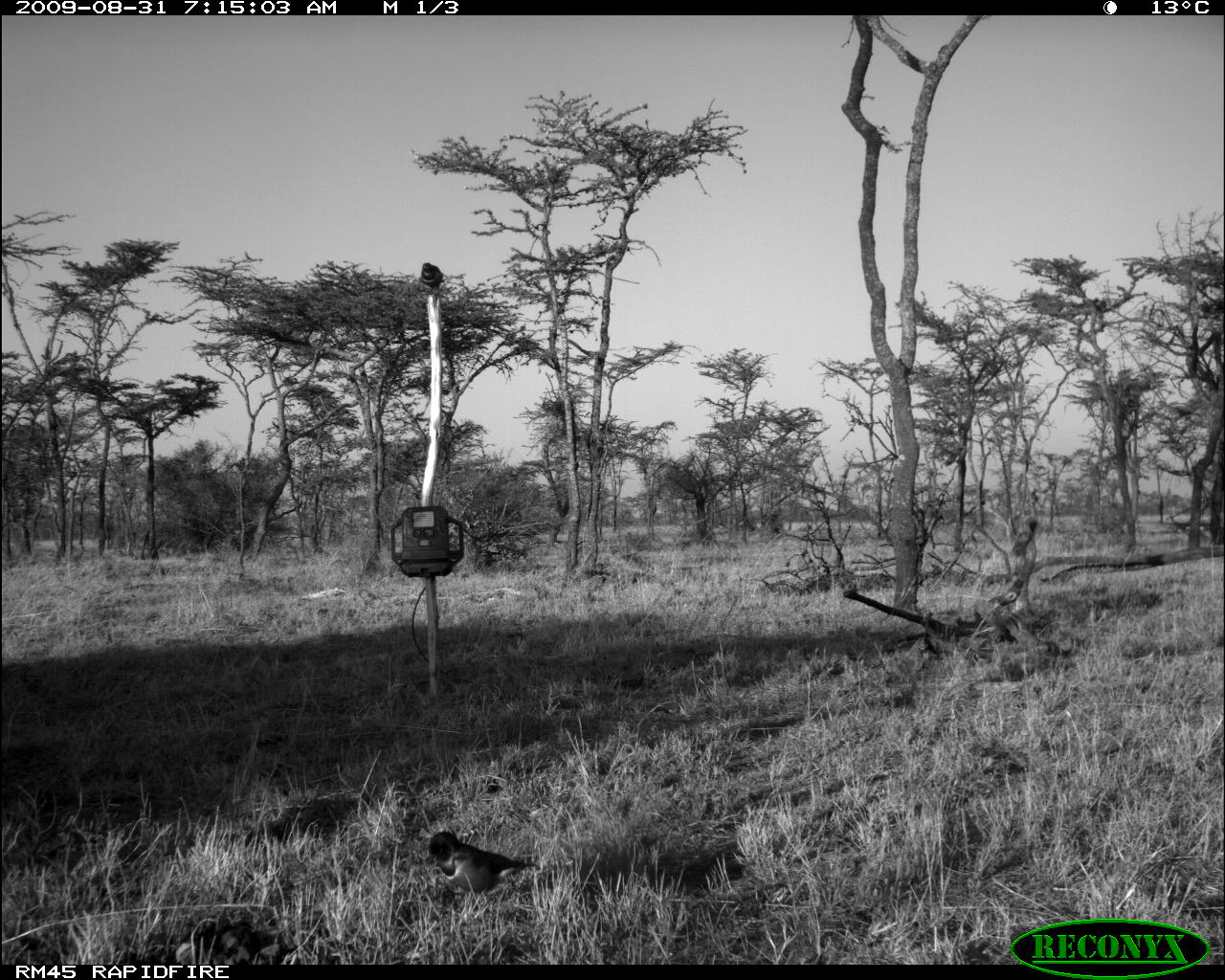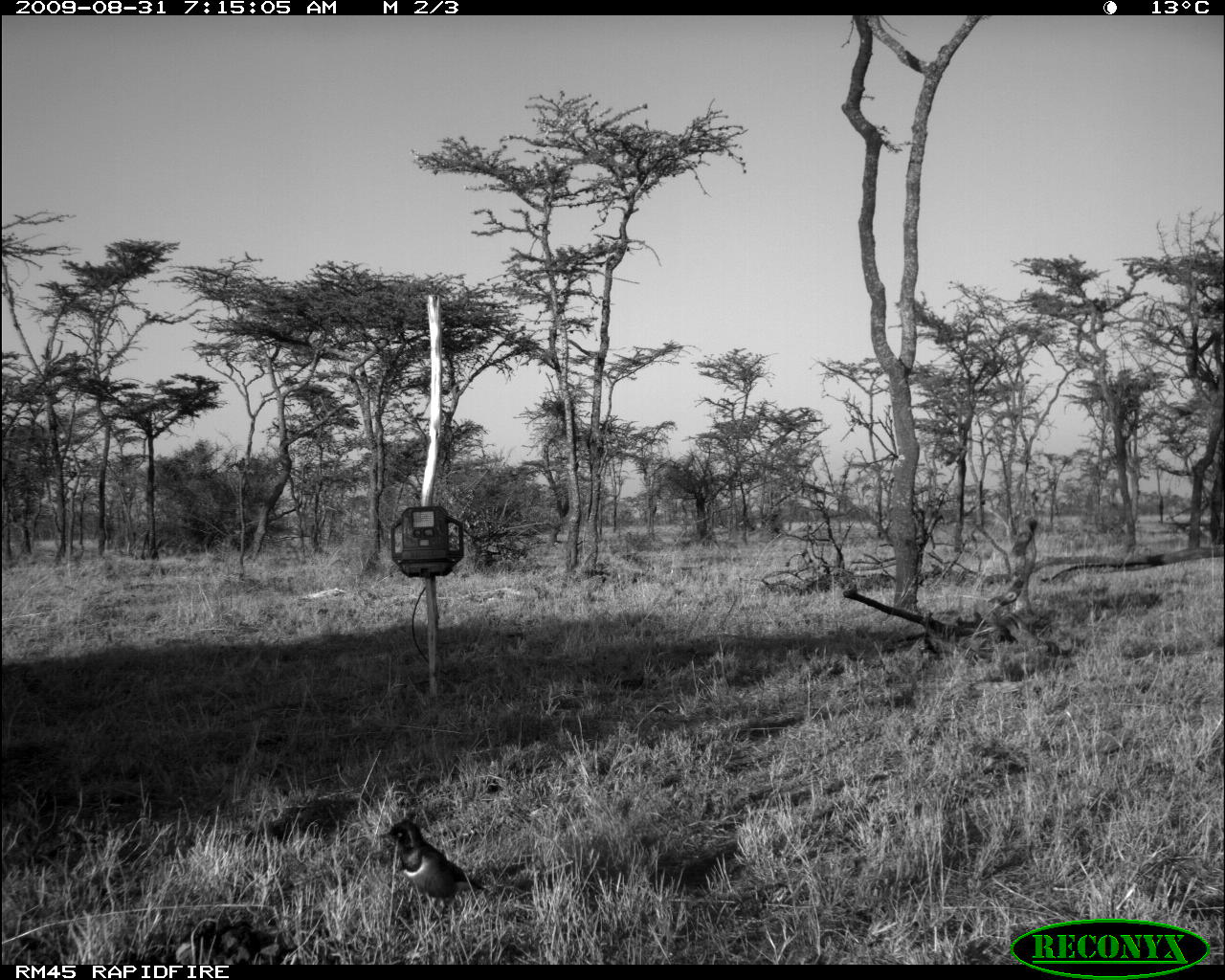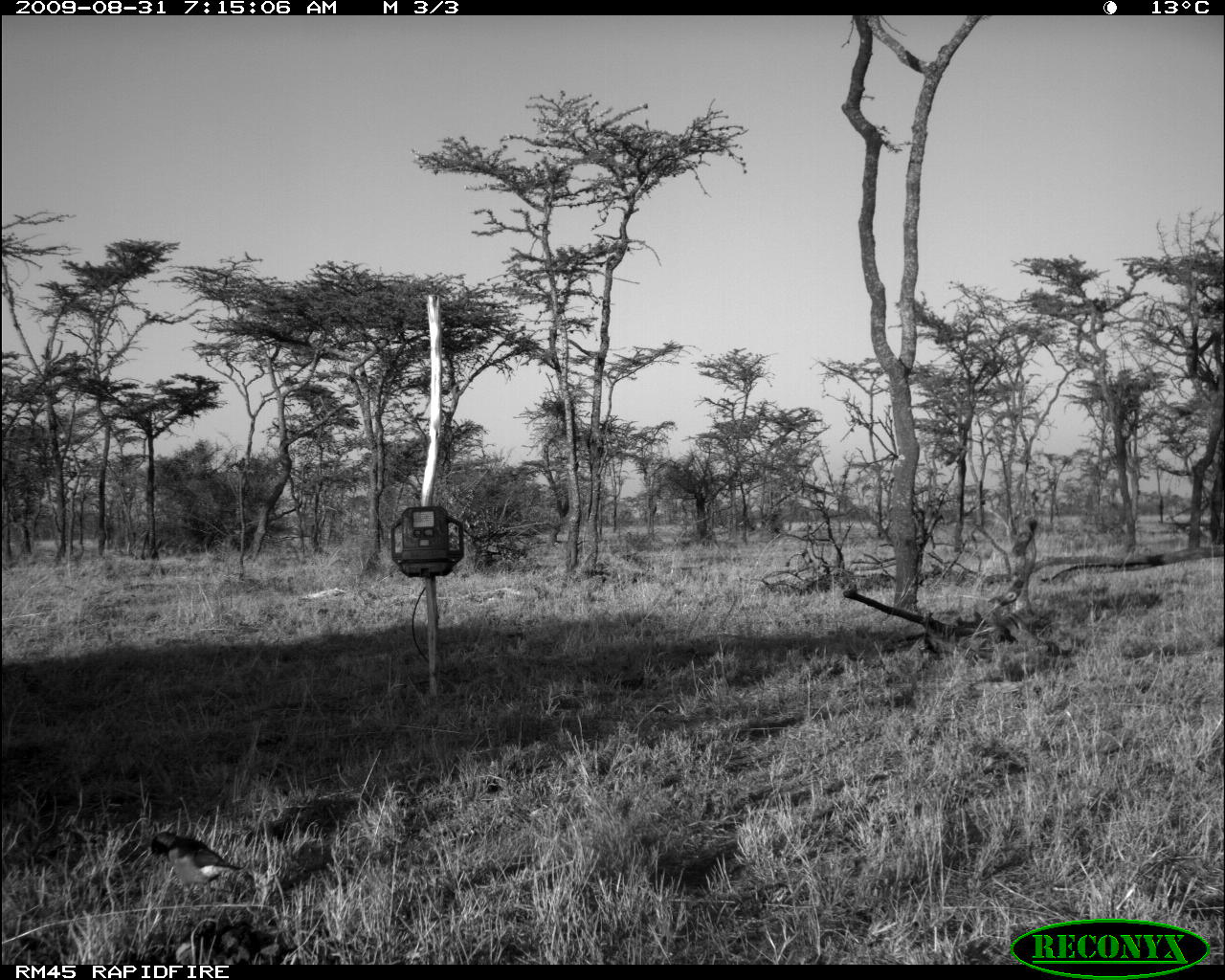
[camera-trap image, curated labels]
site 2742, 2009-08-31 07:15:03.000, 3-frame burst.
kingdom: Animalia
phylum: Chordata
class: Aves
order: Passeriformes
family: Sturnidae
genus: Lamprotornis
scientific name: Lamprotornis superbus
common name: superb starling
Lamprotornis superbus (superb starling), count 1.